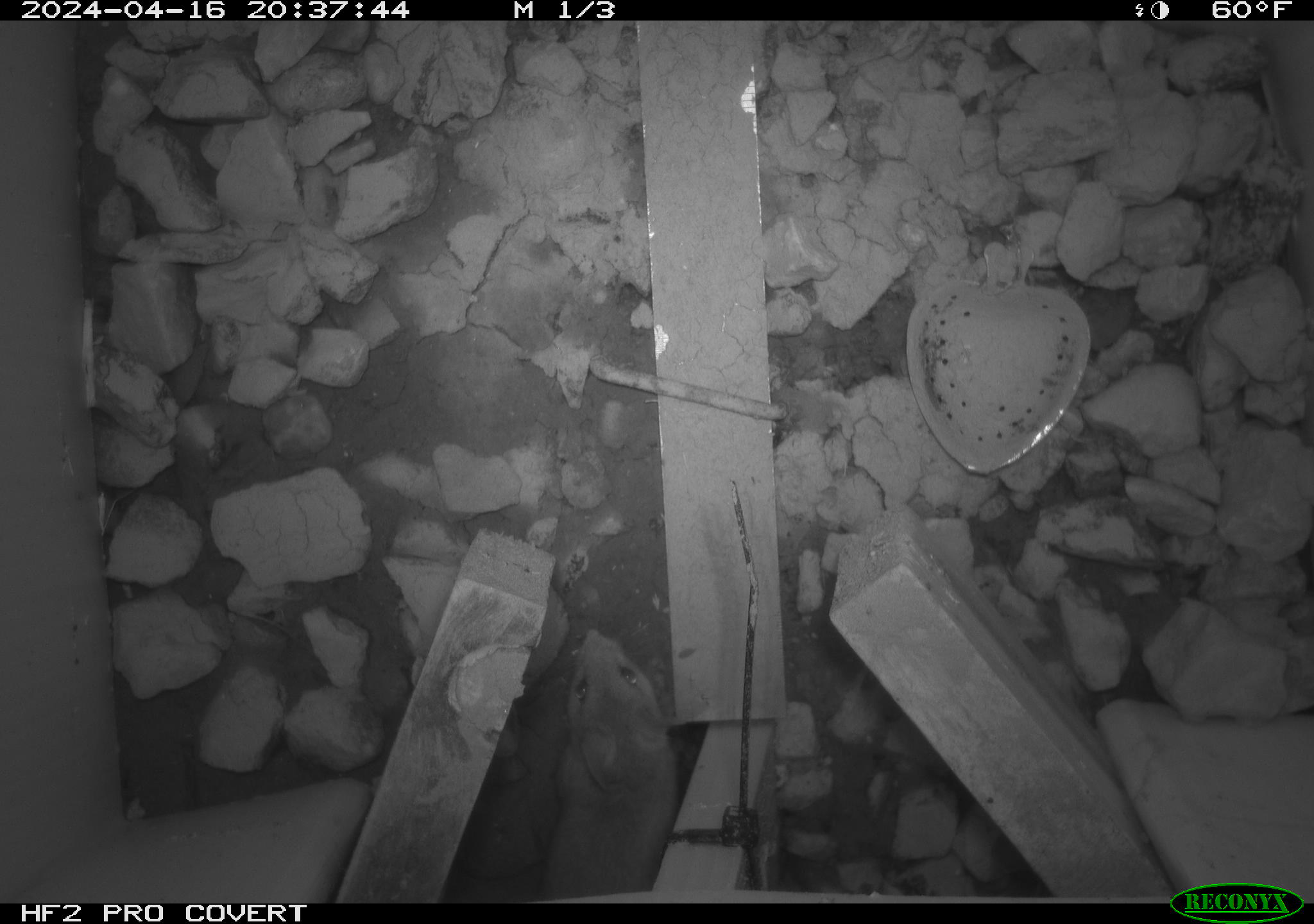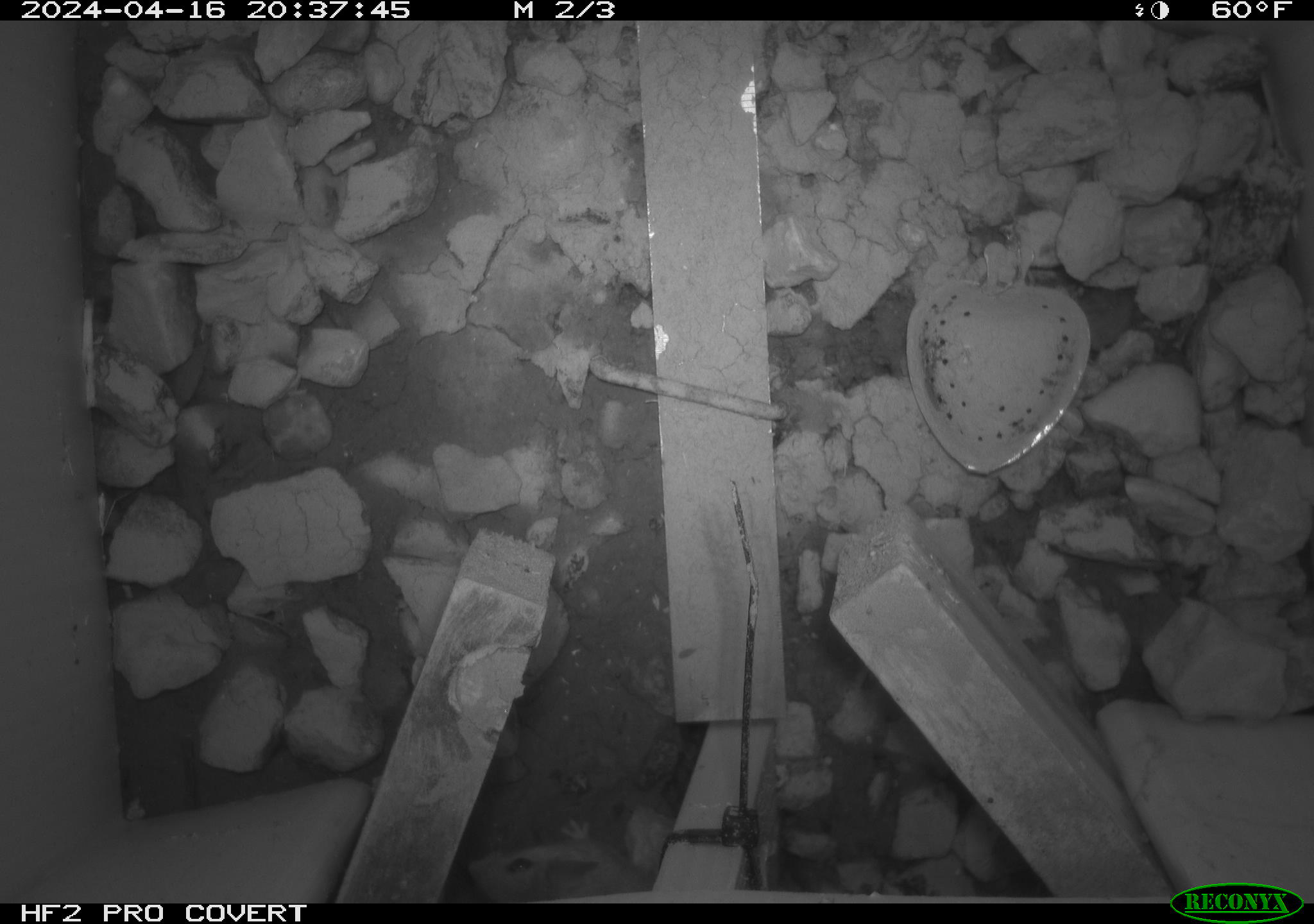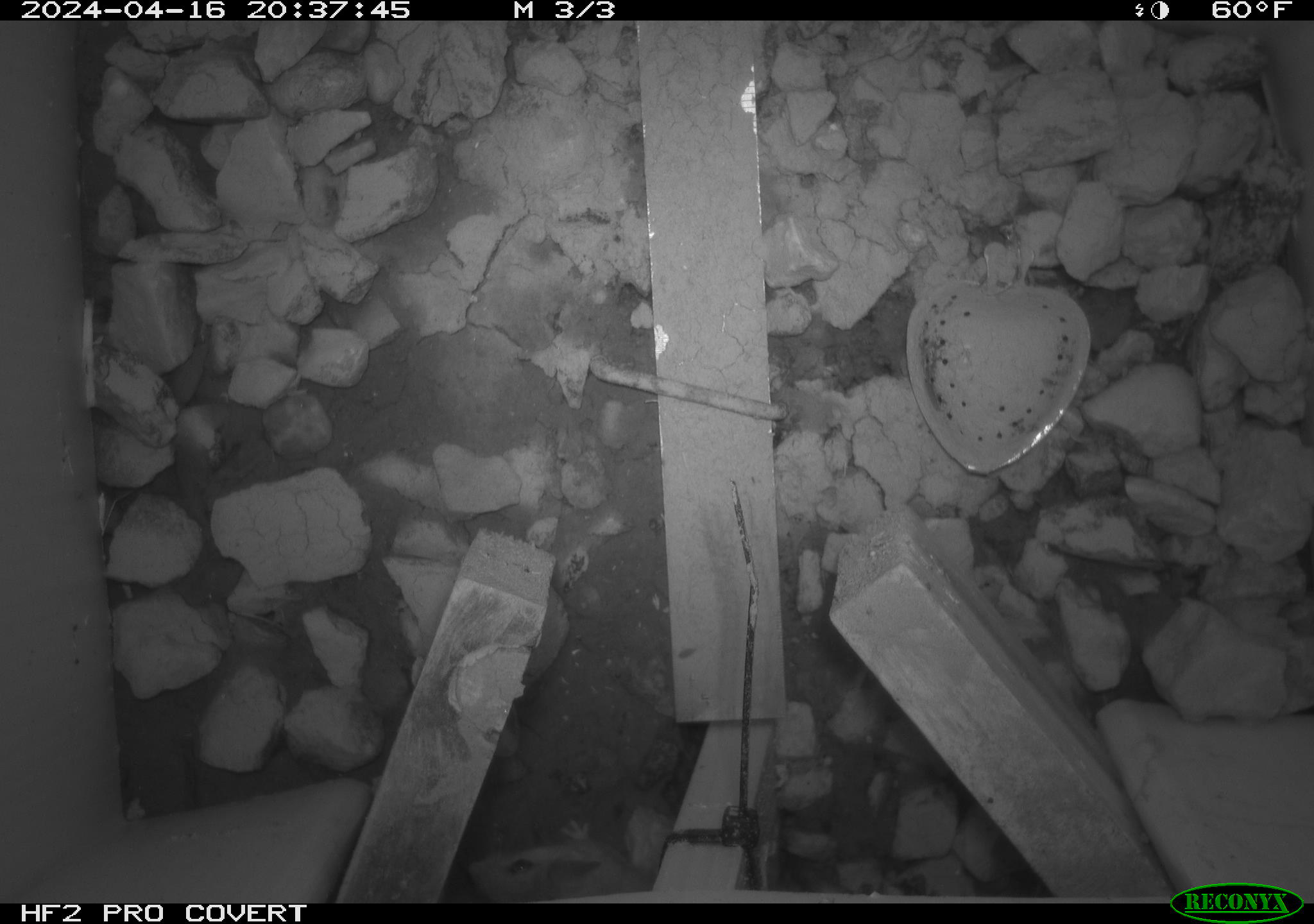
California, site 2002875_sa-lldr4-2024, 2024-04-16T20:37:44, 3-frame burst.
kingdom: Animalia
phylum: Chordata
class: Mammalia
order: Rodentia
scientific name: Rodentia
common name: rodent